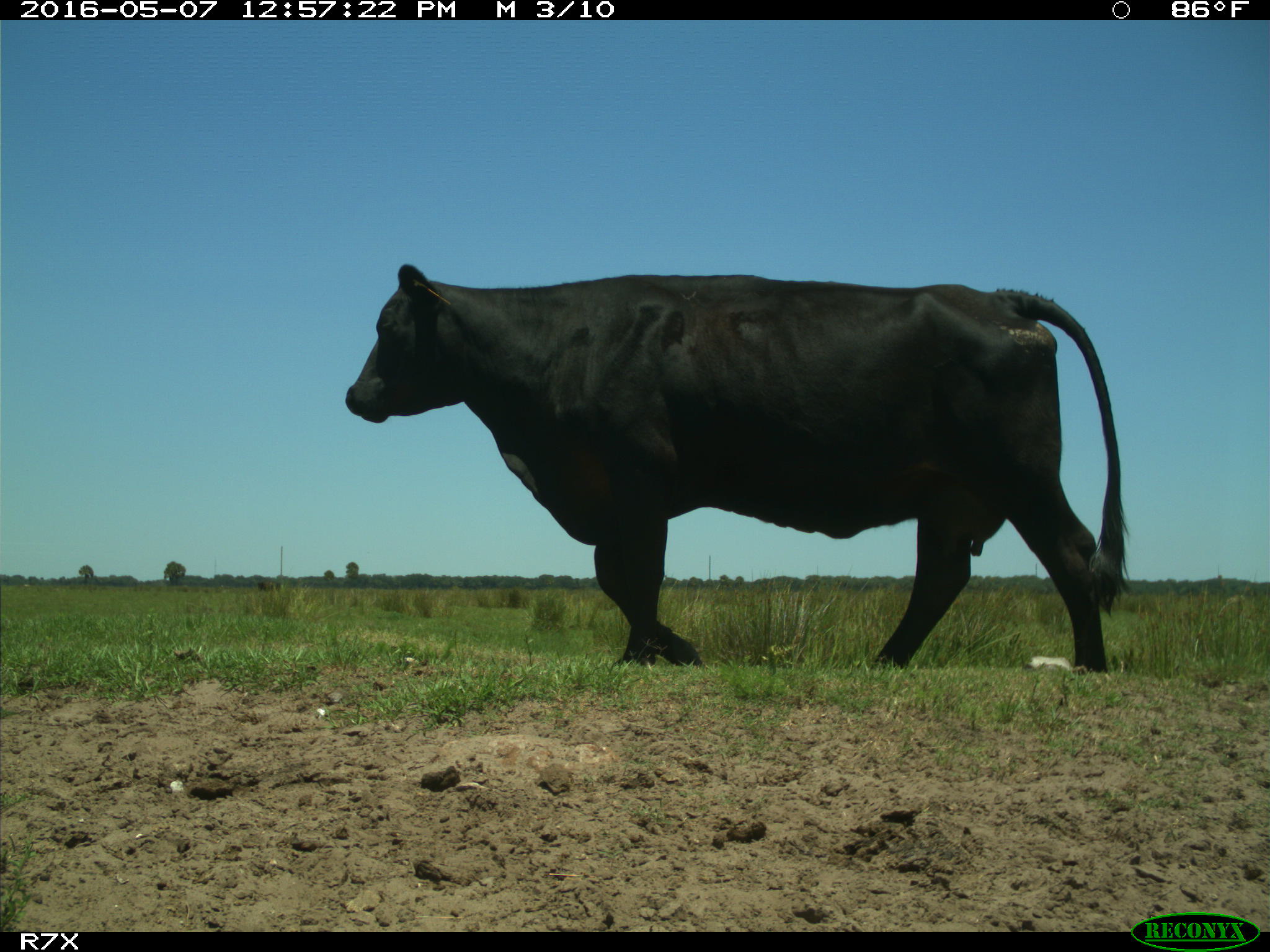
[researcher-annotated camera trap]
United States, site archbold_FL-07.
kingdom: Animalia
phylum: Chordata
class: Mammalia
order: Artiodactyla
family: Bovidae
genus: Bos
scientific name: Bos taurus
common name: domestic cow